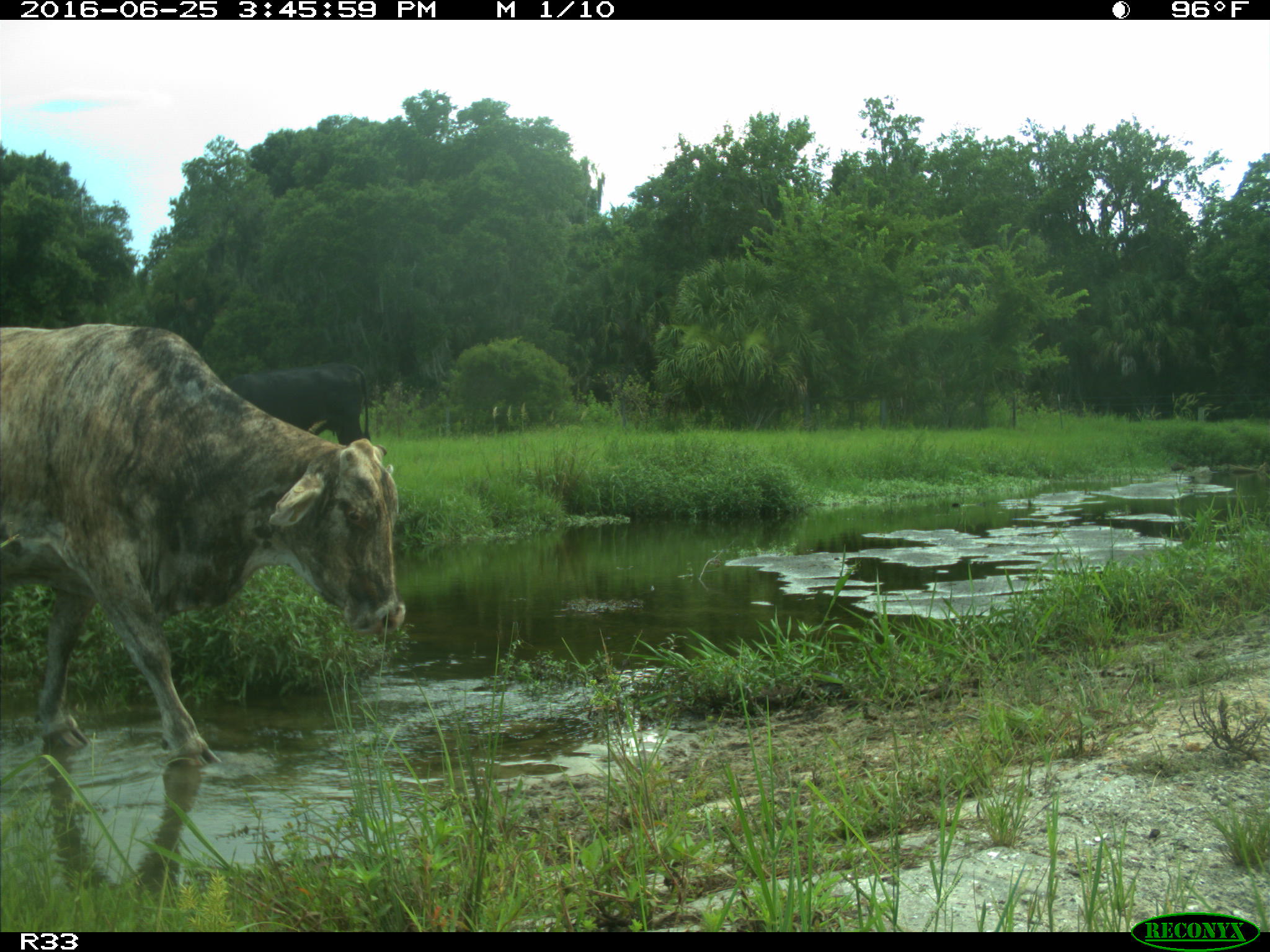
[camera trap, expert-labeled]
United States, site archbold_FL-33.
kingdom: Animalia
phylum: Chordata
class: Mammalia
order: Artiodactyla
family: Bovidae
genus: Bos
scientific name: Bos taurus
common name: domestic cow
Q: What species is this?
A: Bos taurus (domestic cow).